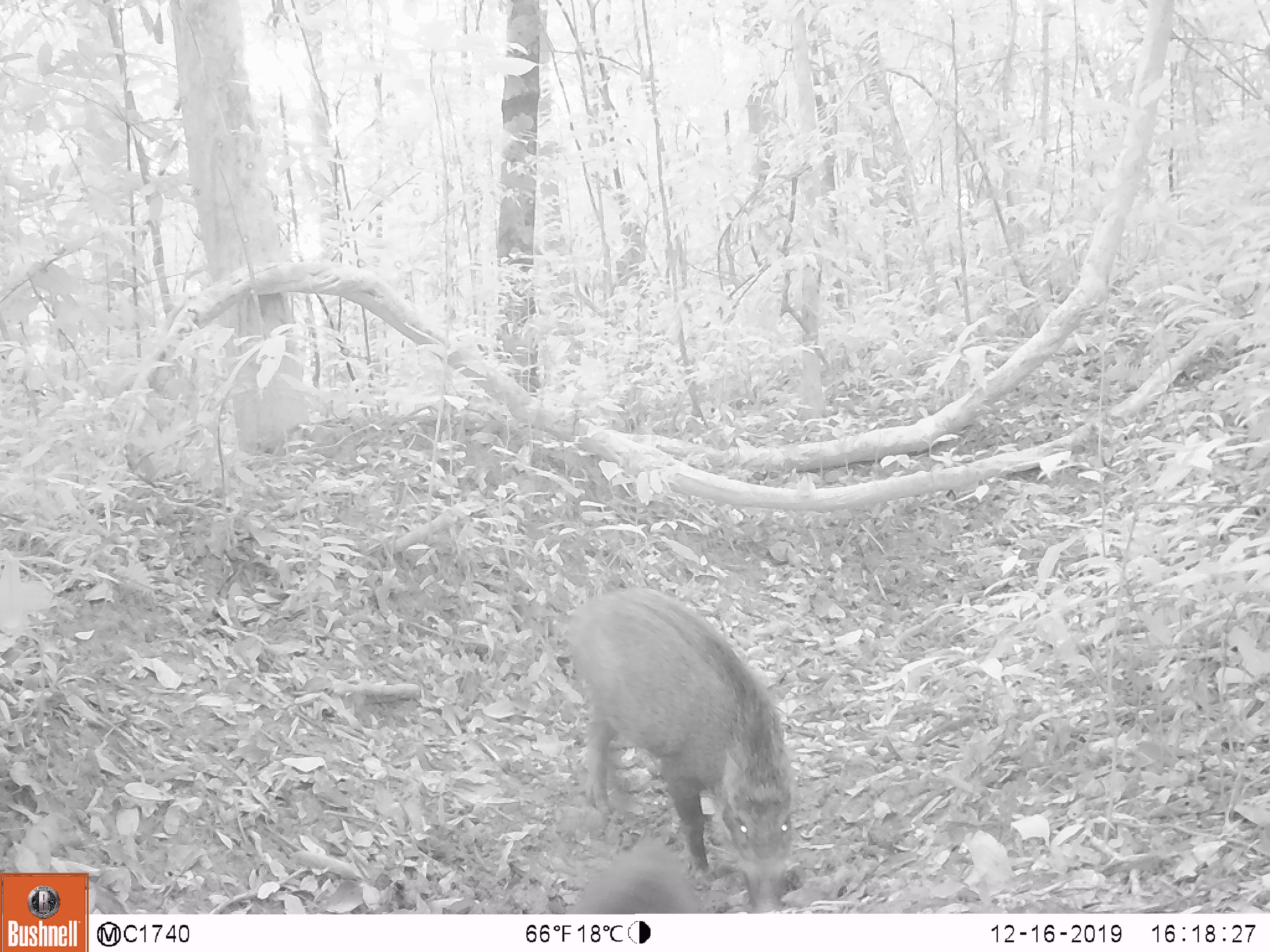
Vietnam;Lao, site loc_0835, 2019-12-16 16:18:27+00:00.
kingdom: Animalia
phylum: Chordata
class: Mammalia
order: Artiodactyla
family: Suidae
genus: Sus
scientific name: Sus scrofa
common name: eurasian wild pig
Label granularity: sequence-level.